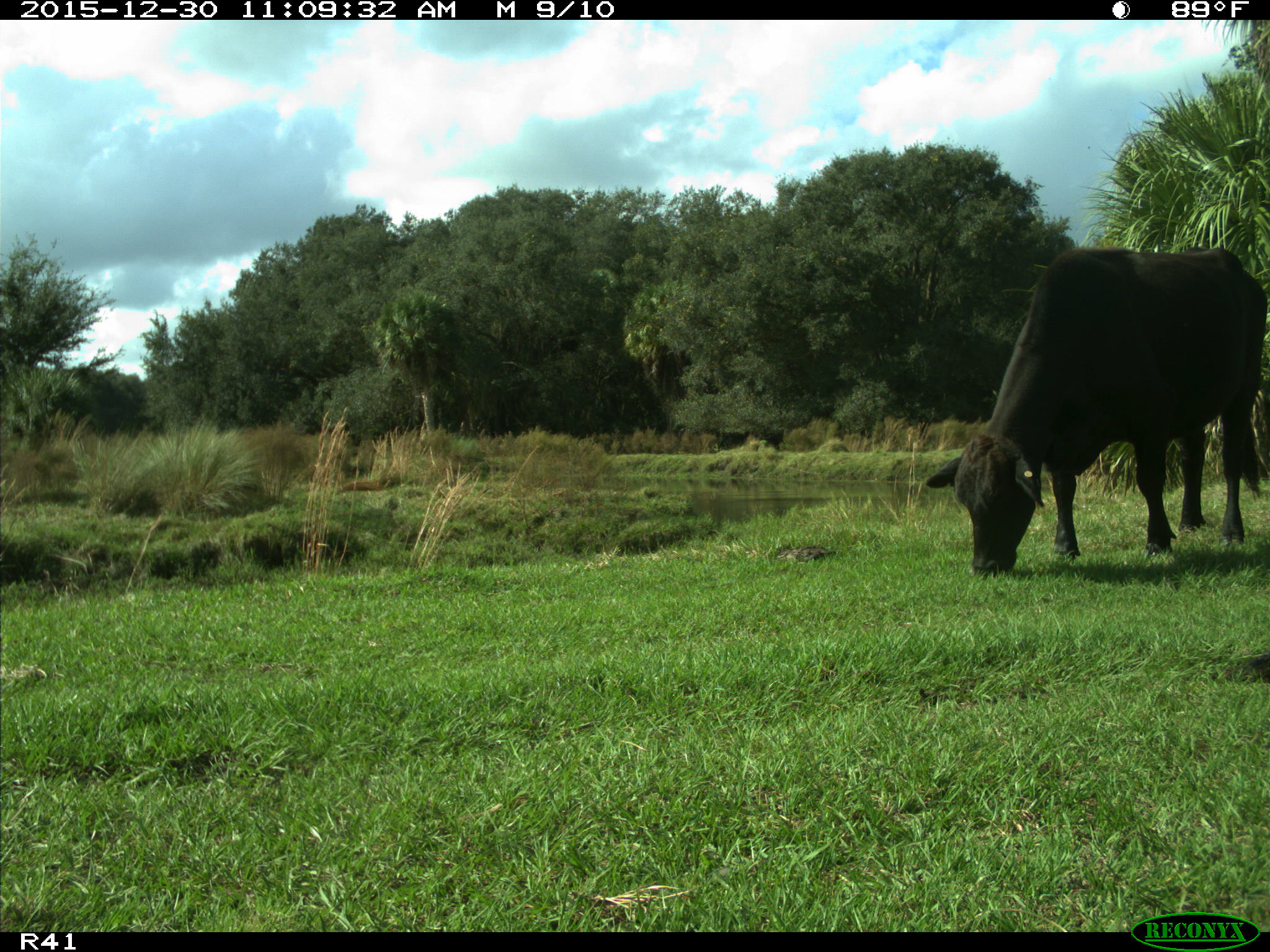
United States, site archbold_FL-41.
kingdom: Animalia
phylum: Chordata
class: Mammalia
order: Artiodactyla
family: Bovidae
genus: Bos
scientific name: Bos taurus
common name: domestic cow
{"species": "Bos taurus (domestic cow)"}